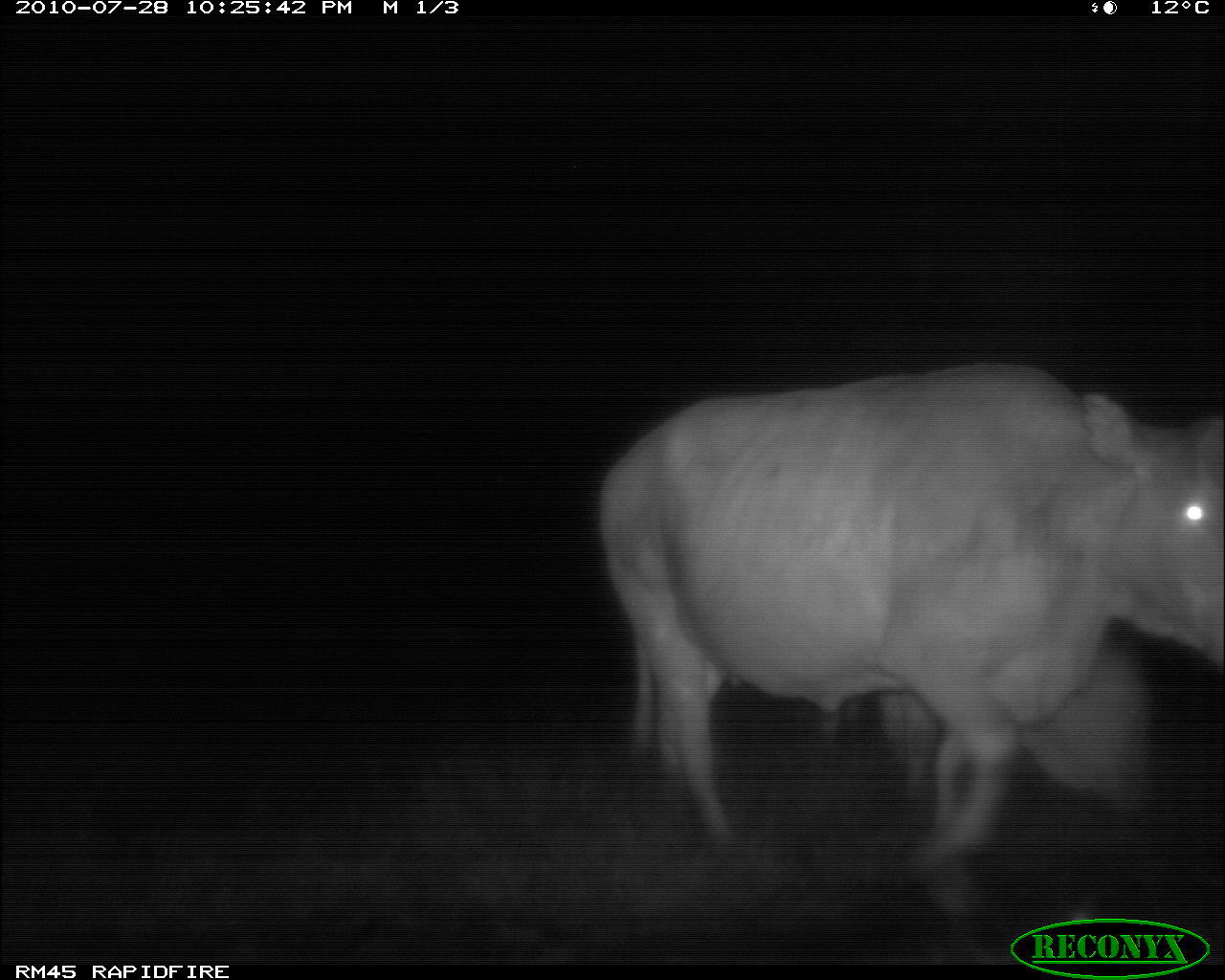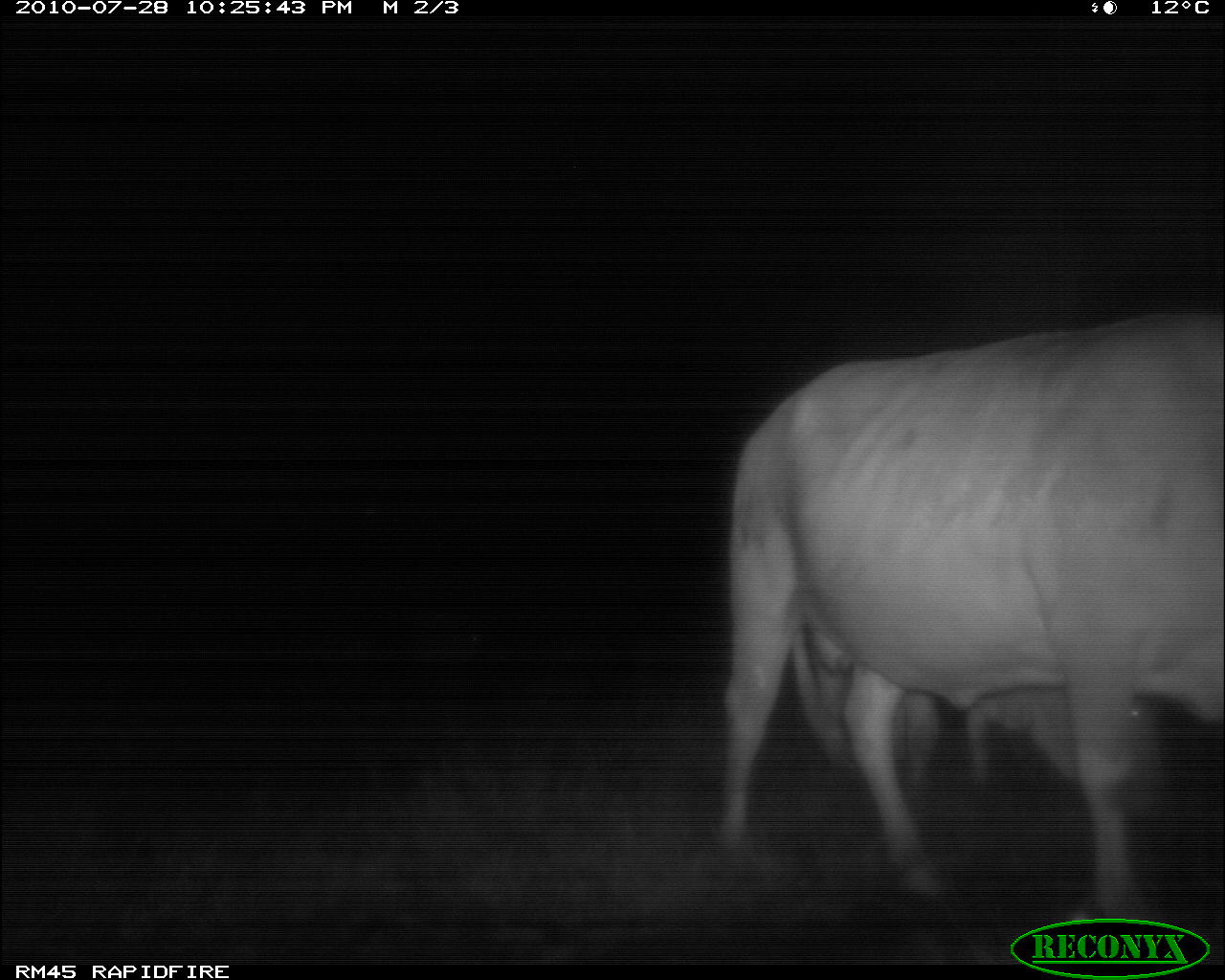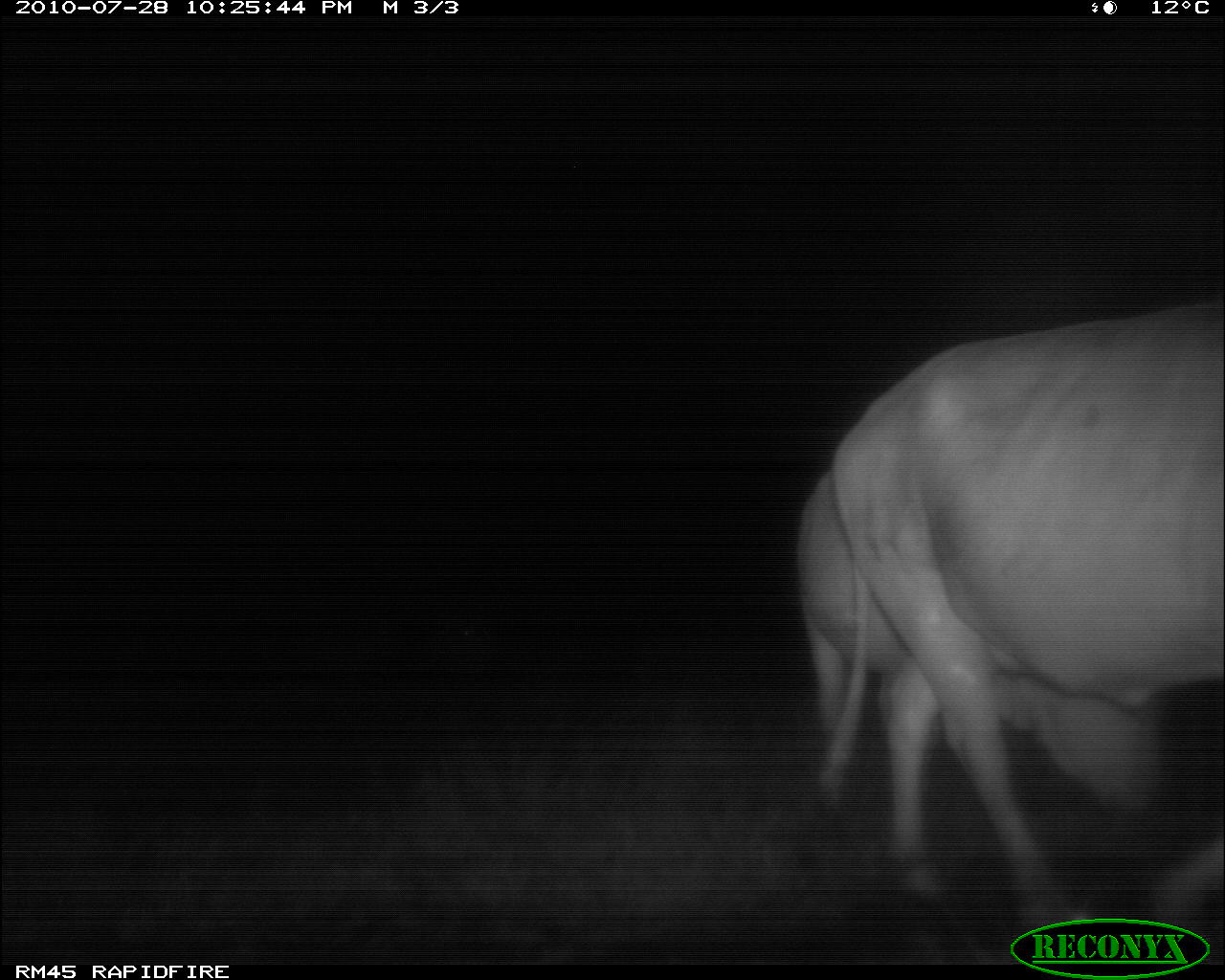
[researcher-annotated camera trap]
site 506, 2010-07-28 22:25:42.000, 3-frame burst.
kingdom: Animalia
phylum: Chordata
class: Mammalia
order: Artiodactyla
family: Bovidae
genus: Bos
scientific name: Bos taurus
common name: domestic cattle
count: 2